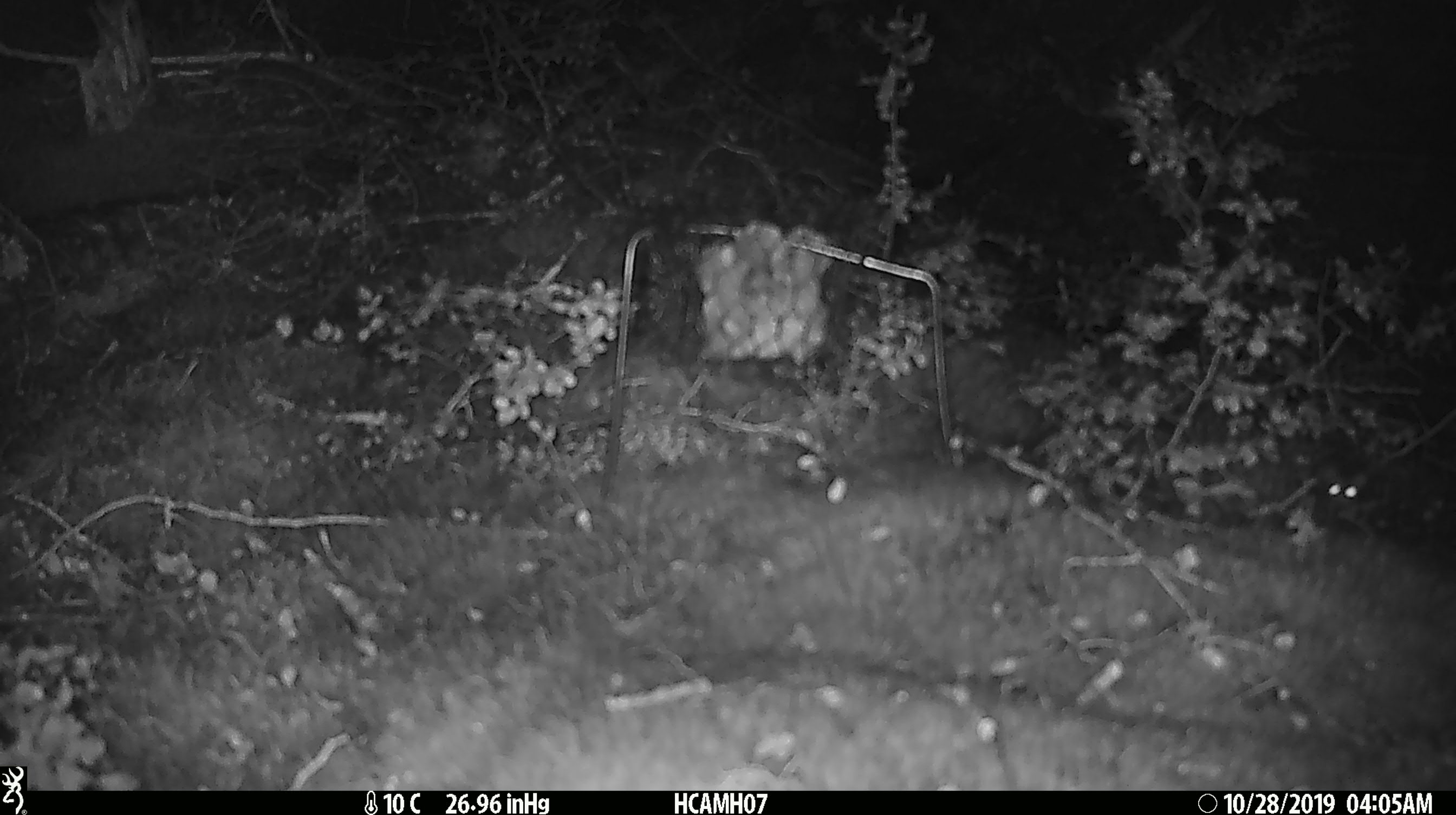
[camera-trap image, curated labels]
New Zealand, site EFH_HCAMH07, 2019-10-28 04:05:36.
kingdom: Animalia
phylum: Chordata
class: Mammalia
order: Rodentia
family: Muridae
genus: Mus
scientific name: Mus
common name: mouse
Mouse (Mus).